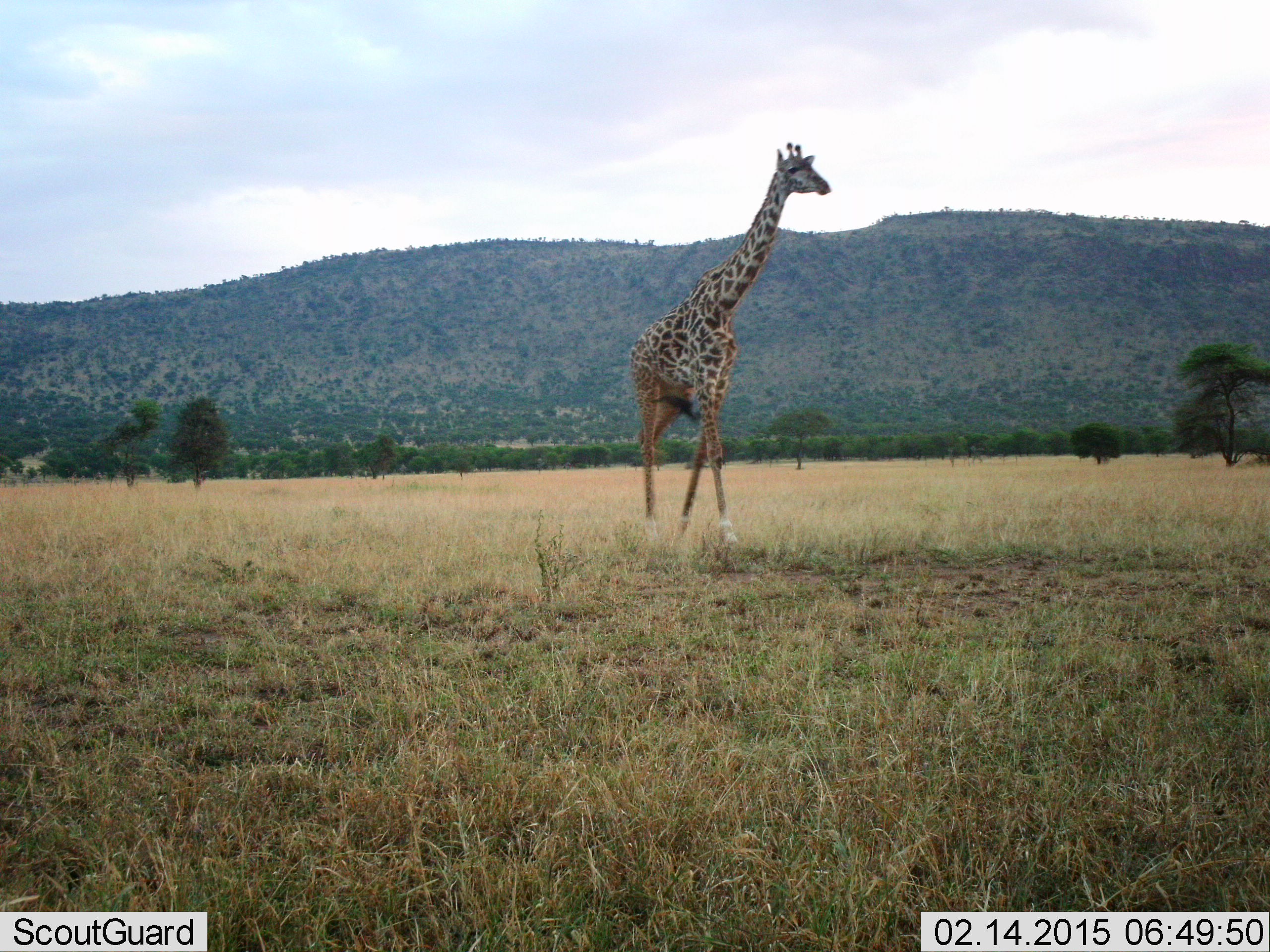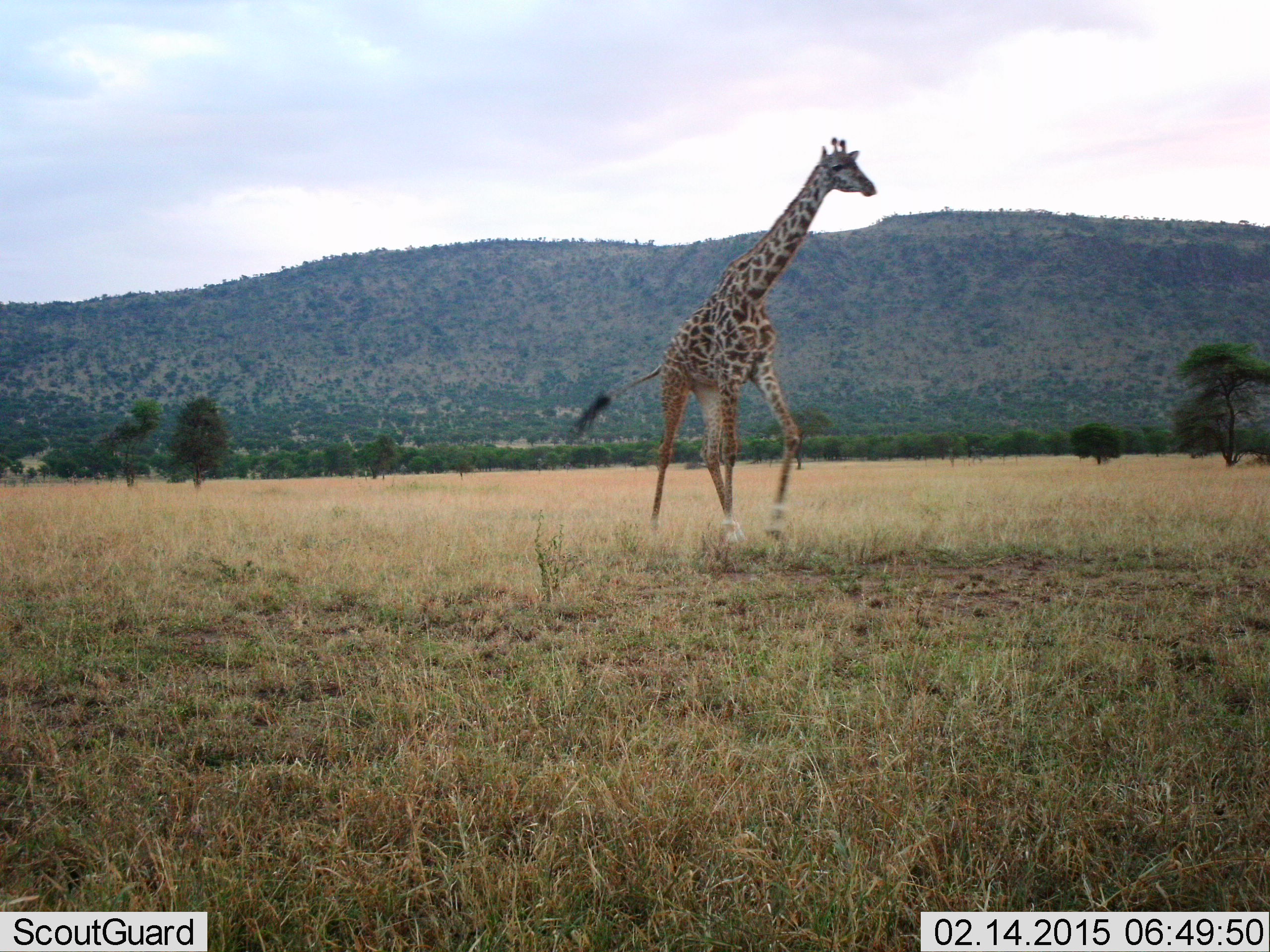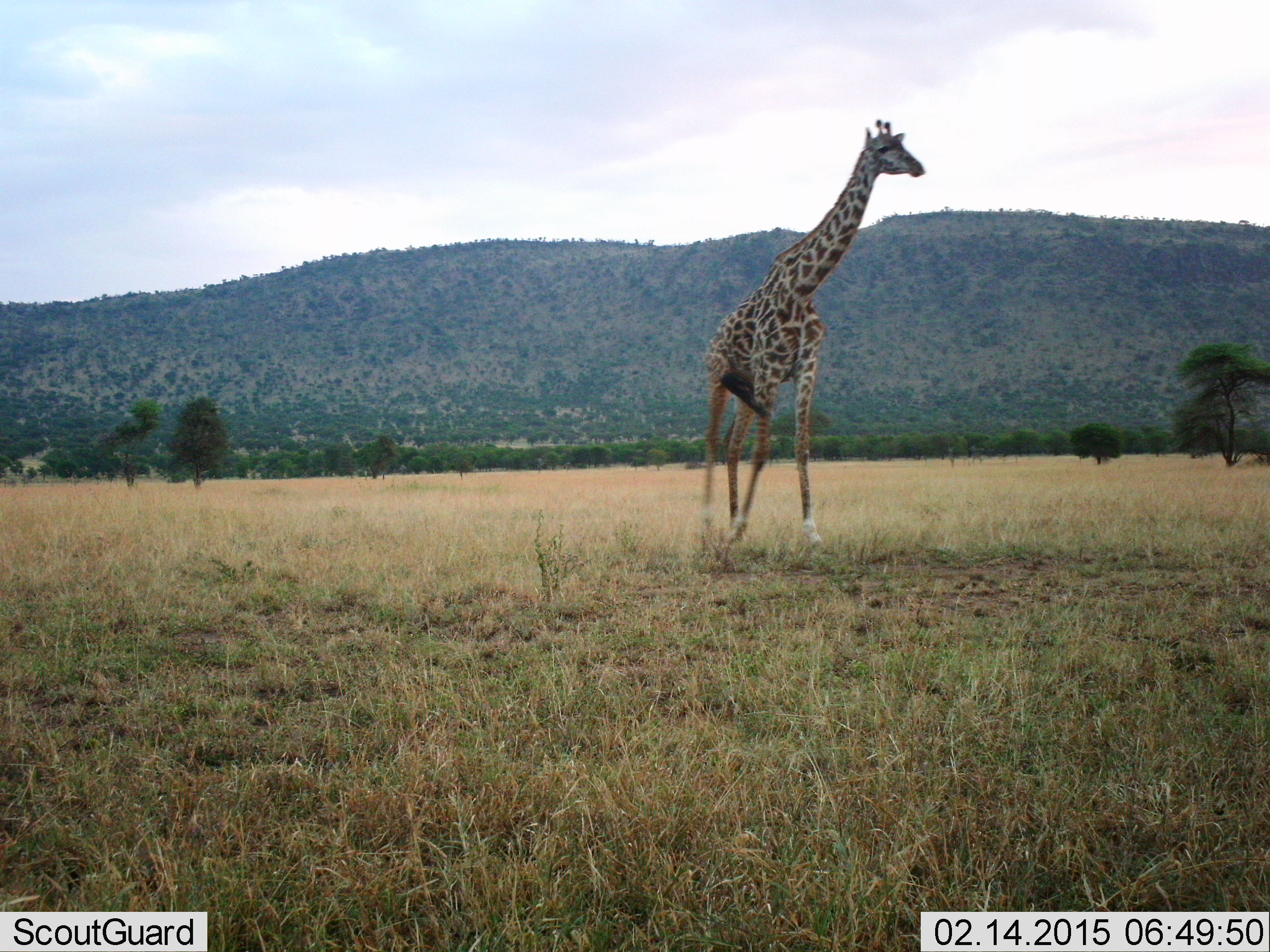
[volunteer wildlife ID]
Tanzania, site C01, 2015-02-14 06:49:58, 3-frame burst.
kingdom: Animalia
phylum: Chordata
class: Mammalia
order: Artiodactyla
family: Giraffidae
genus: Giraffa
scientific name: Giraffa camelopardalis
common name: giraffe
Giraffe (Giraffa camelopardalis), count 1. Behavior (volunteer vote fractions): standing 10%, resting 0%, moving 100%, interacting 0%. Young present (vote fraction): 0%. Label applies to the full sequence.